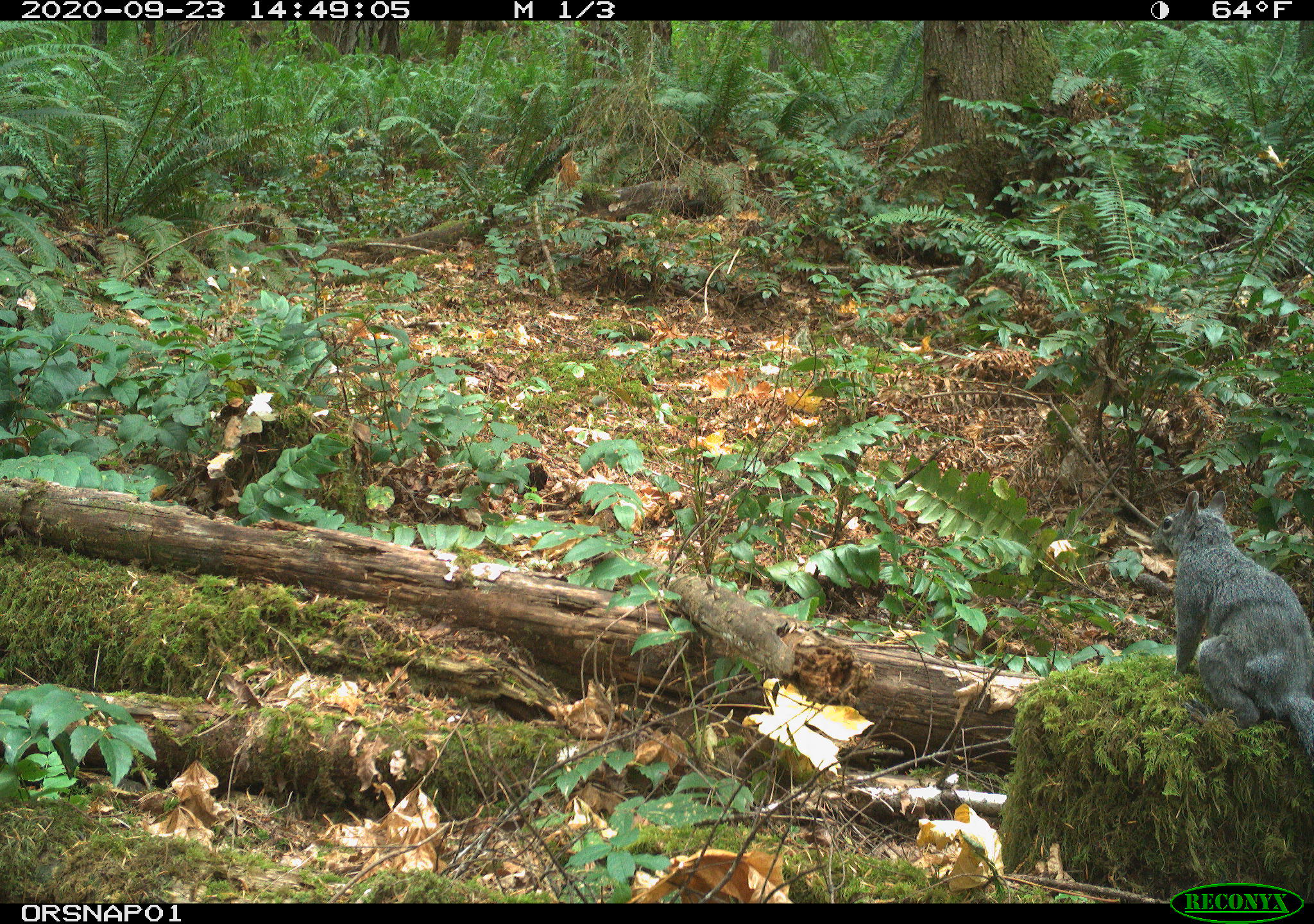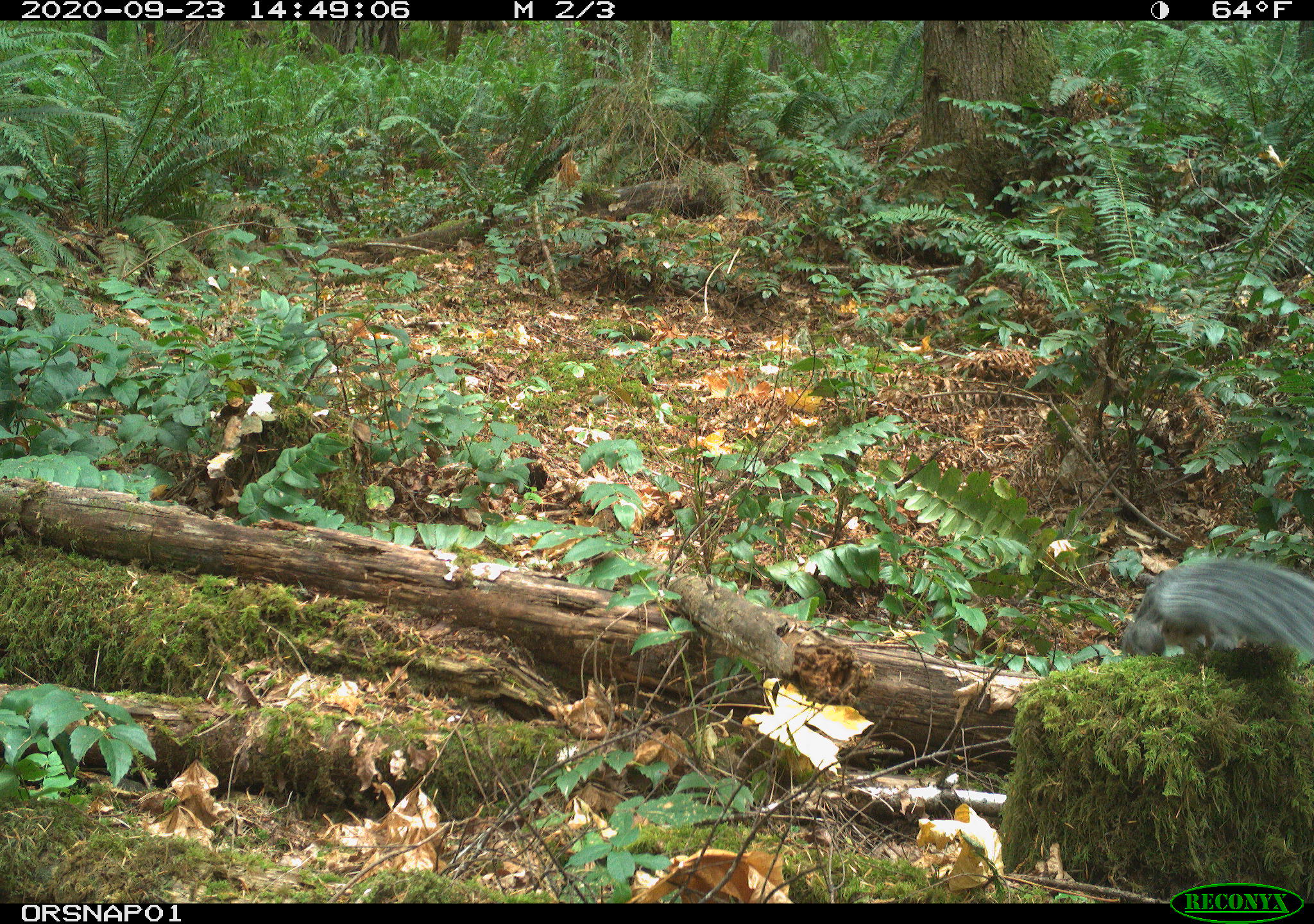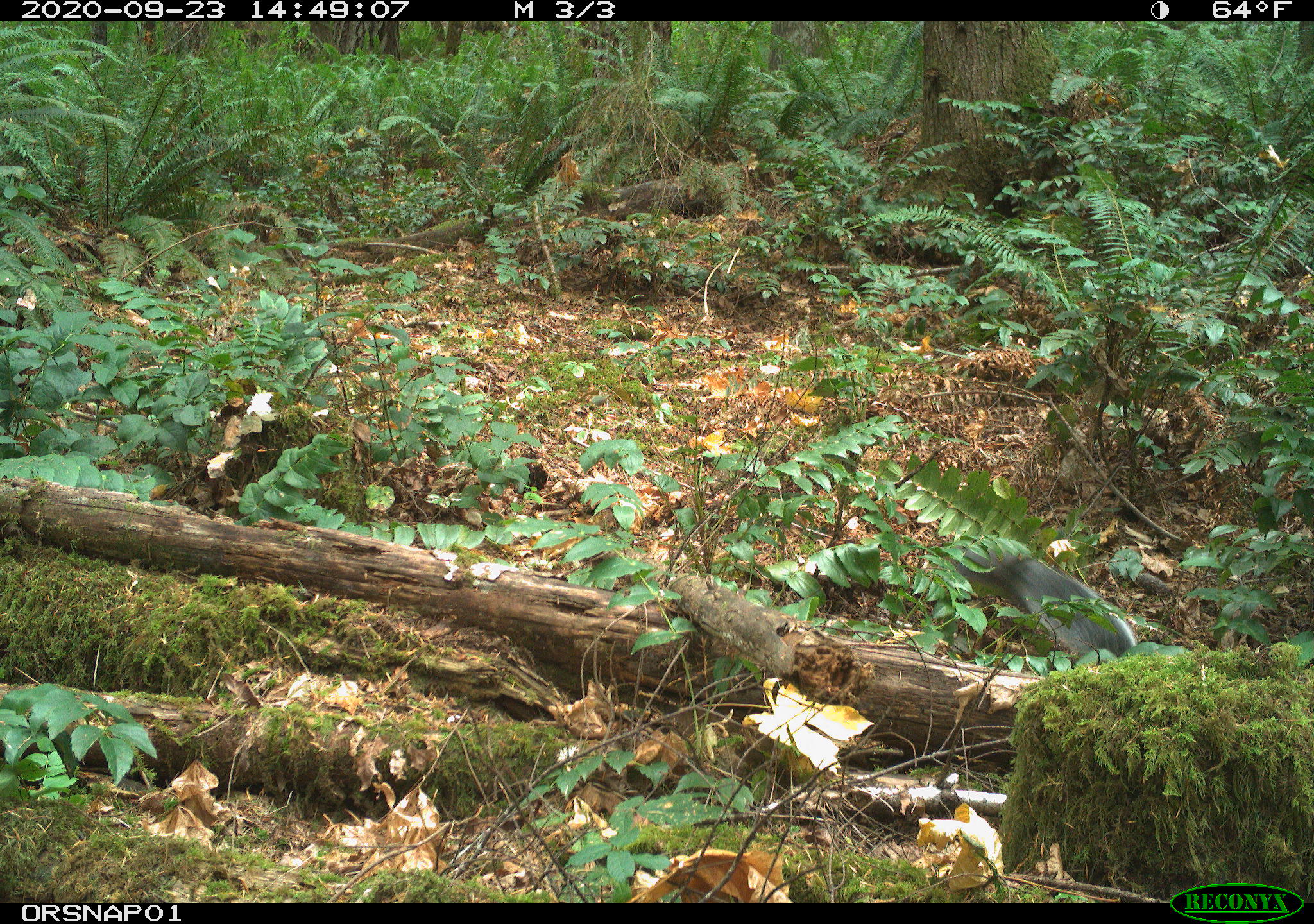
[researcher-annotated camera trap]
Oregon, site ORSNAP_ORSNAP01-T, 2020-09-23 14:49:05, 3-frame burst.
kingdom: Animalia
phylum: Chordata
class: Mammalia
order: Rodentia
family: Sciuridae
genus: Sciurus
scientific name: Sciurus griseus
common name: western gray squirrel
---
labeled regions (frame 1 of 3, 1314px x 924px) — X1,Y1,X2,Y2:
western gray squirrel: 1142,488,1309,753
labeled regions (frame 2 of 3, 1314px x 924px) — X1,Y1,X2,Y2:
western gray squirrel: 1112,555,1309,670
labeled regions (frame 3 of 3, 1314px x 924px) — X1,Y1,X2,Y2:
western gray squirrel: 930,536,1140,664